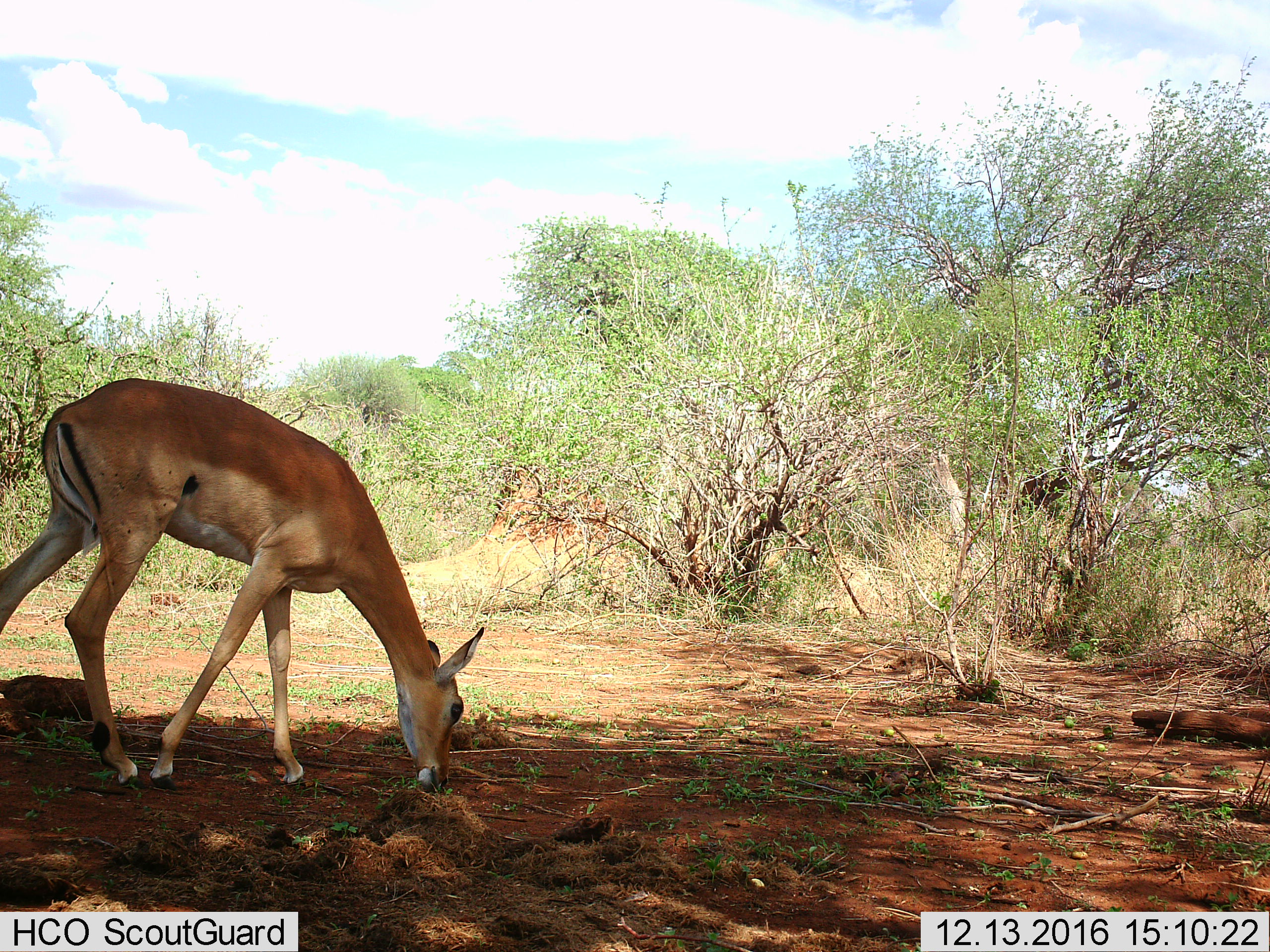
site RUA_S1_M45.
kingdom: Animalia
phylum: Chordata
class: Mammalia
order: Artiodactyla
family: Bovidae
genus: Aepyceros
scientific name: Aepyceros melampus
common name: impala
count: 1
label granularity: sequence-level